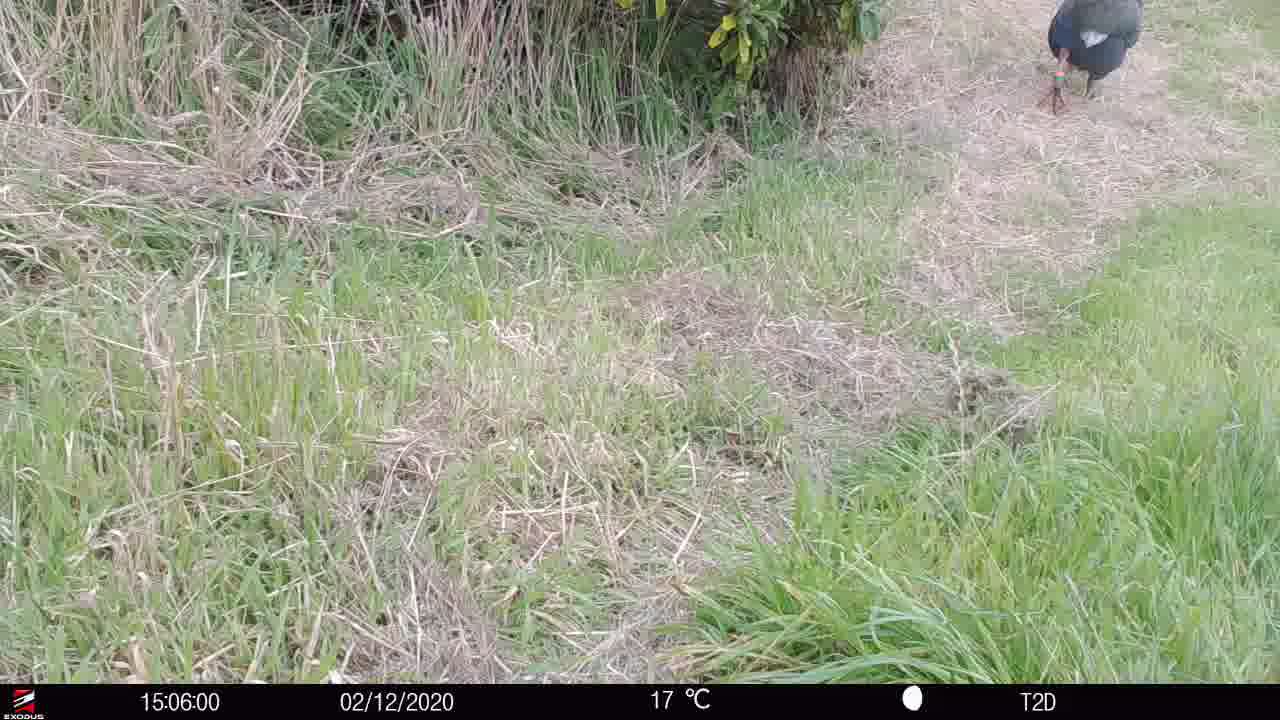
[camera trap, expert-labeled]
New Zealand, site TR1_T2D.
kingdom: Animalia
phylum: Chordata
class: Aves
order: Gruiformes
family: Rallidae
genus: Porphyrio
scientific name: Porphyrio mantelli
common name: takahe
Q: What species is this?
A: Takahe (Porphyrio mantelli).